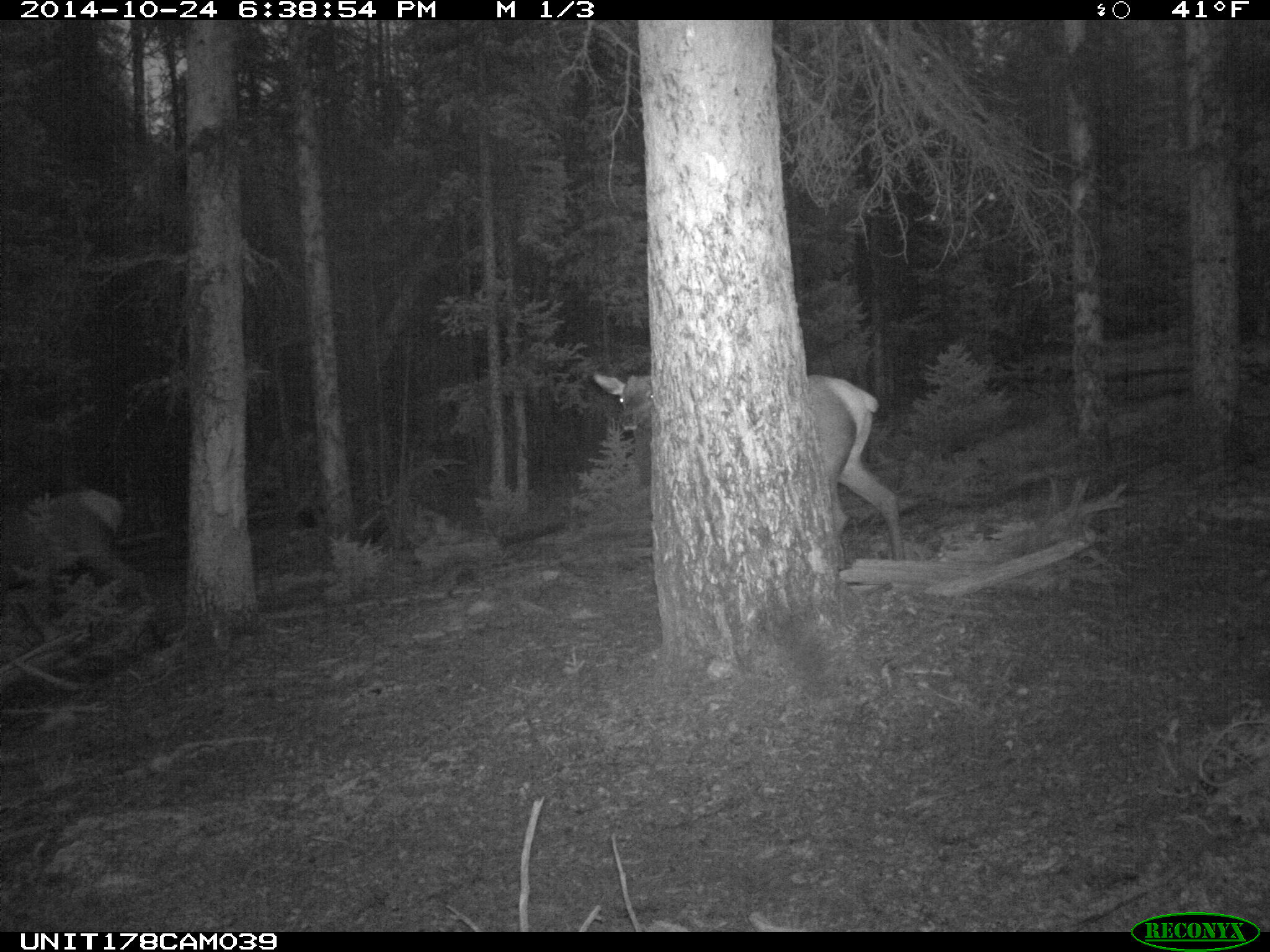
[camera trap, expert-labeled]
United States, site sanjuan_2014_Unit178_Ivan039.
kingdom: Animalia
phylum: Chordata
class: Mammalia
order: Artiodactyla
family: Cervidae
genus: Cervus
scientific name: Cervus elaphus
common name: red deer